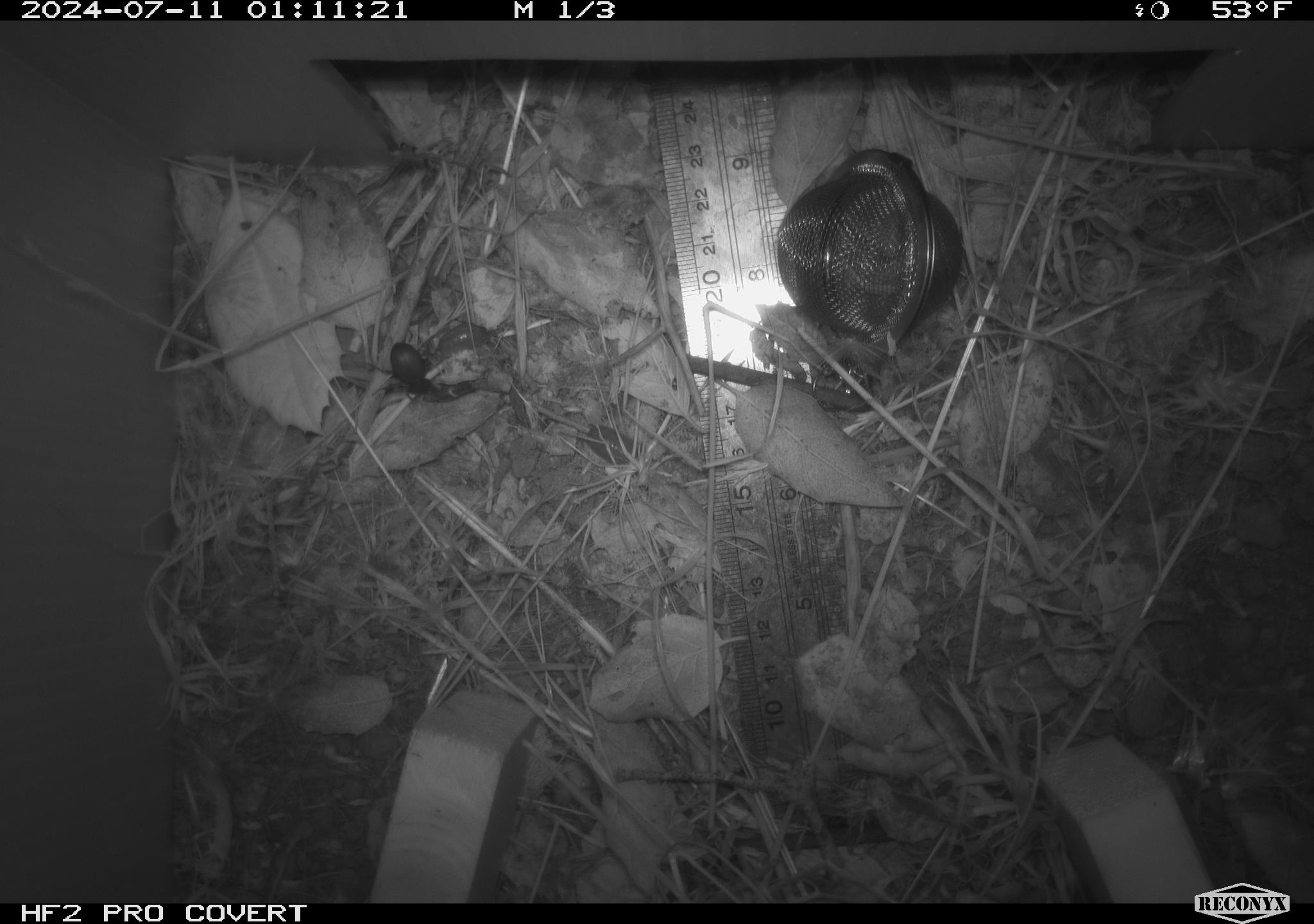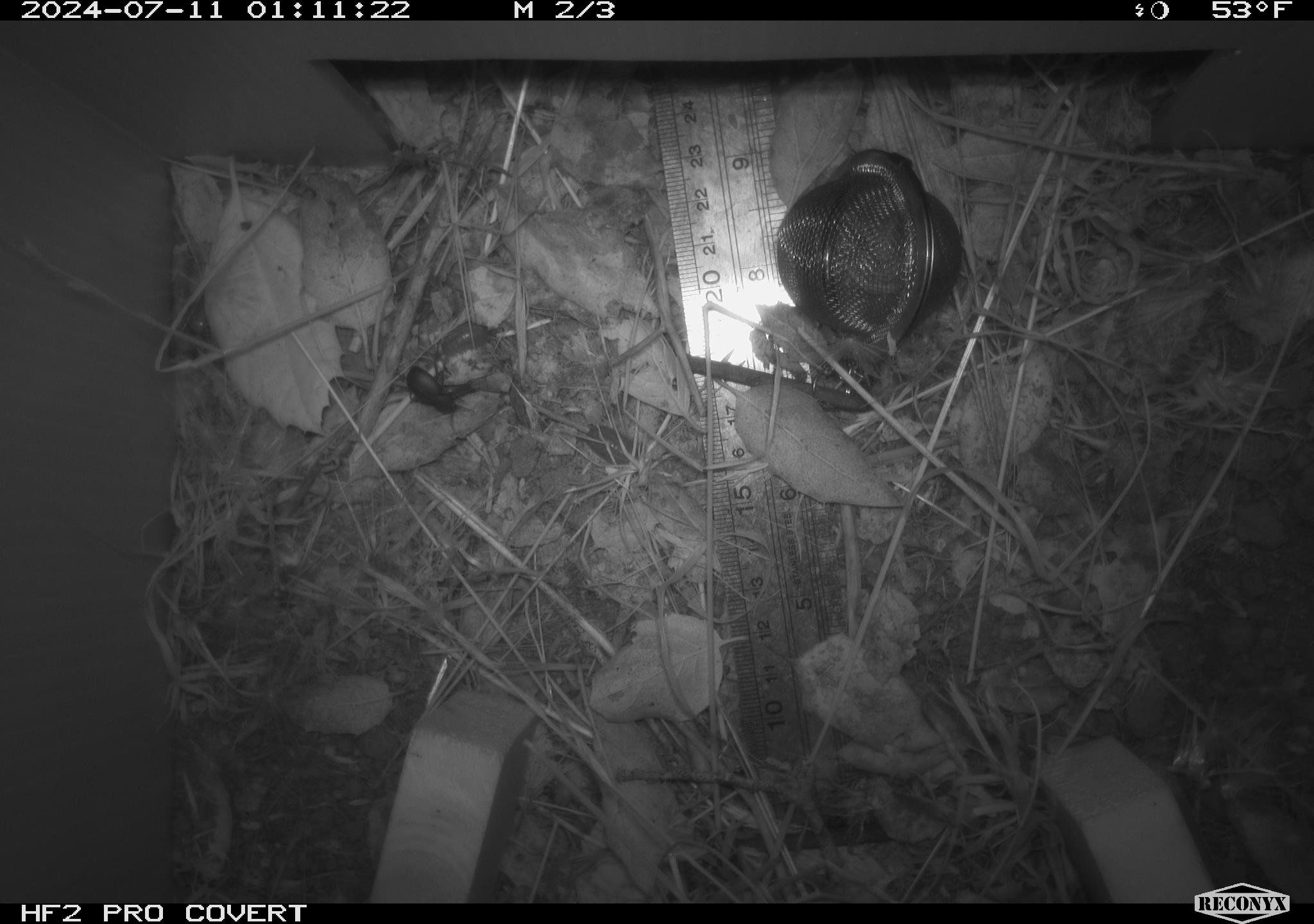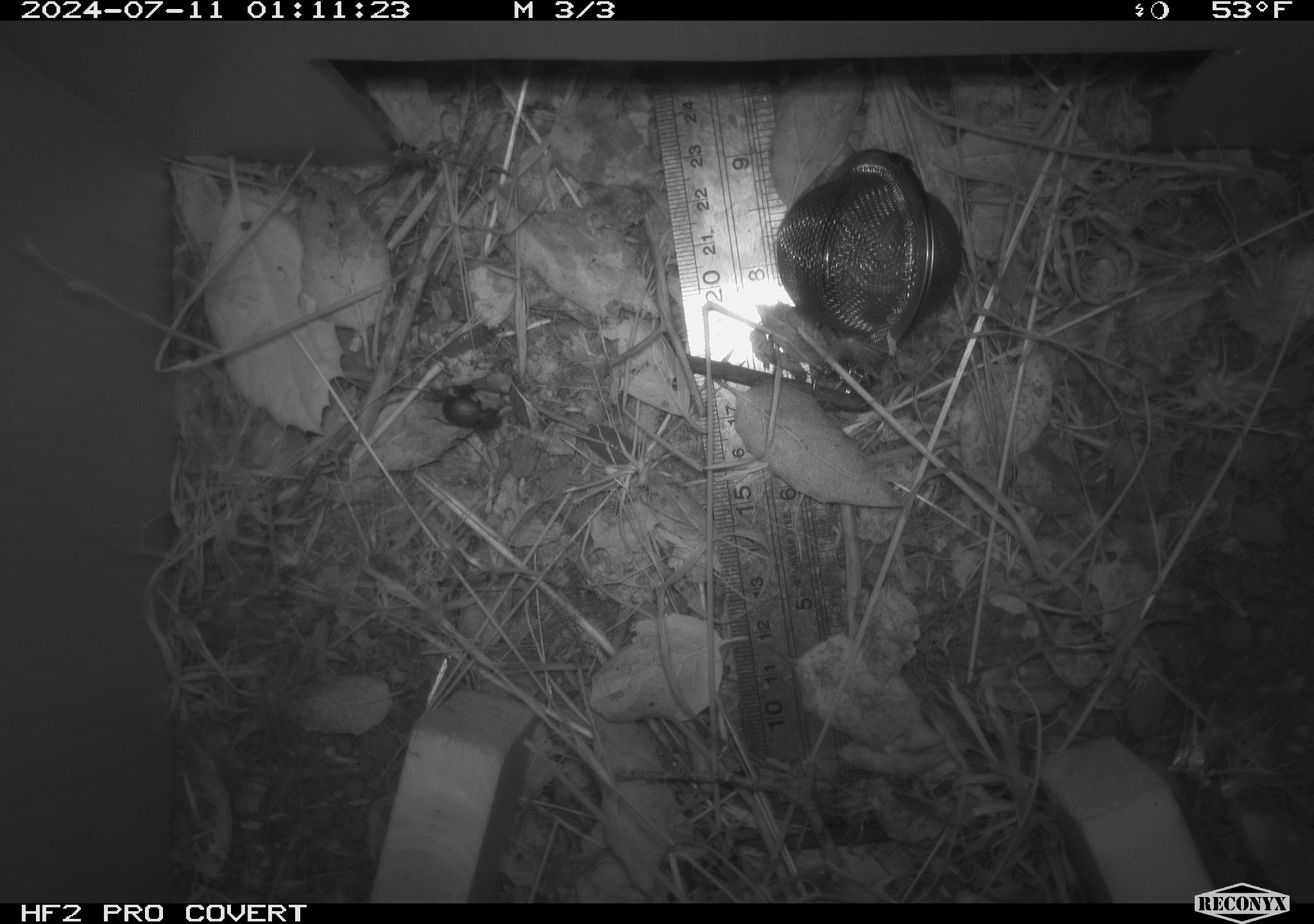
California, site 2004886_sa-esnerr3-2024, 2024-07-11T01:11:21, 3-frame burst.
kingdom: Animalia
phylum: Arthropoda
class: Insecta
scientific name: Insecta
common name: insect